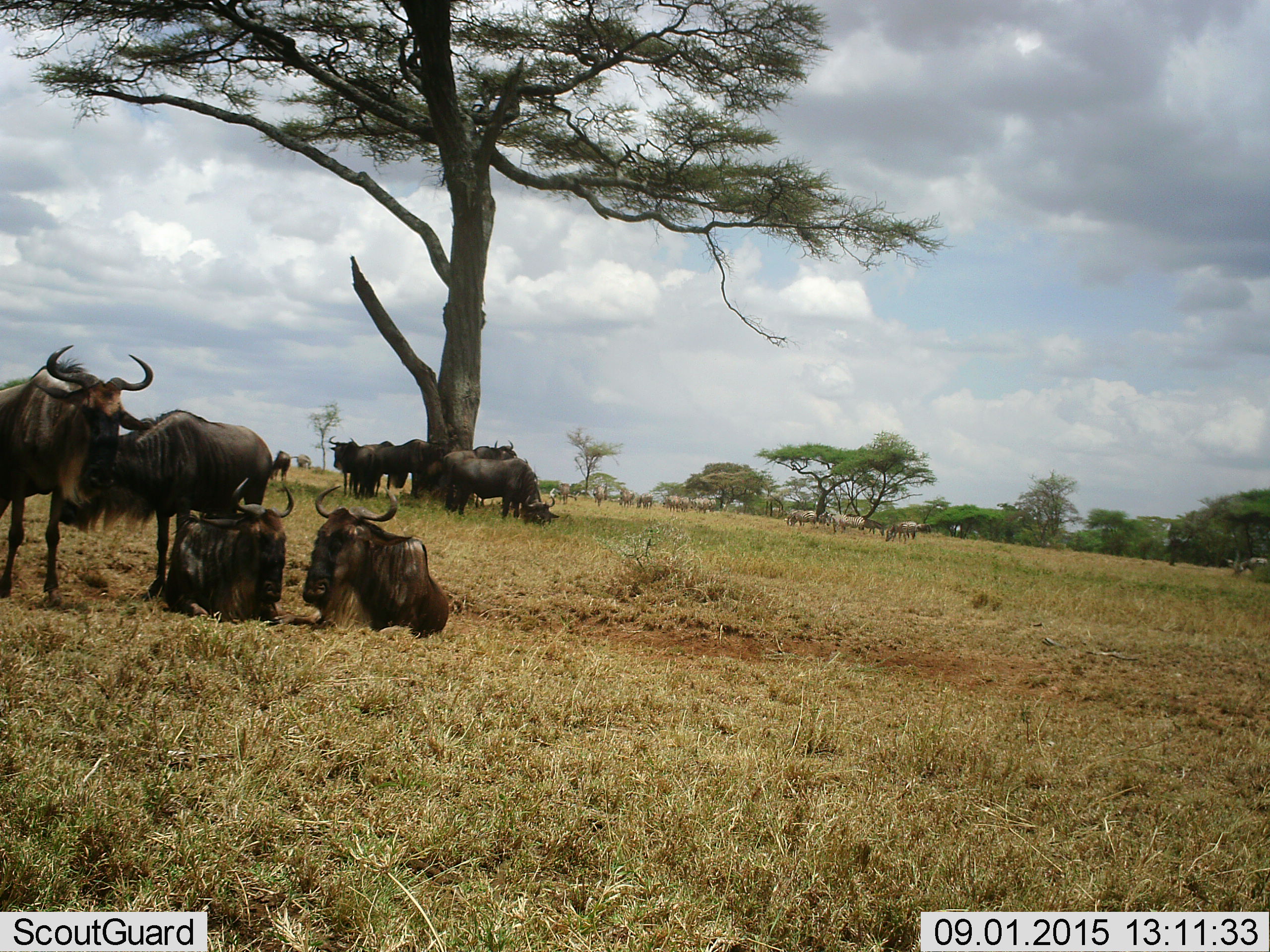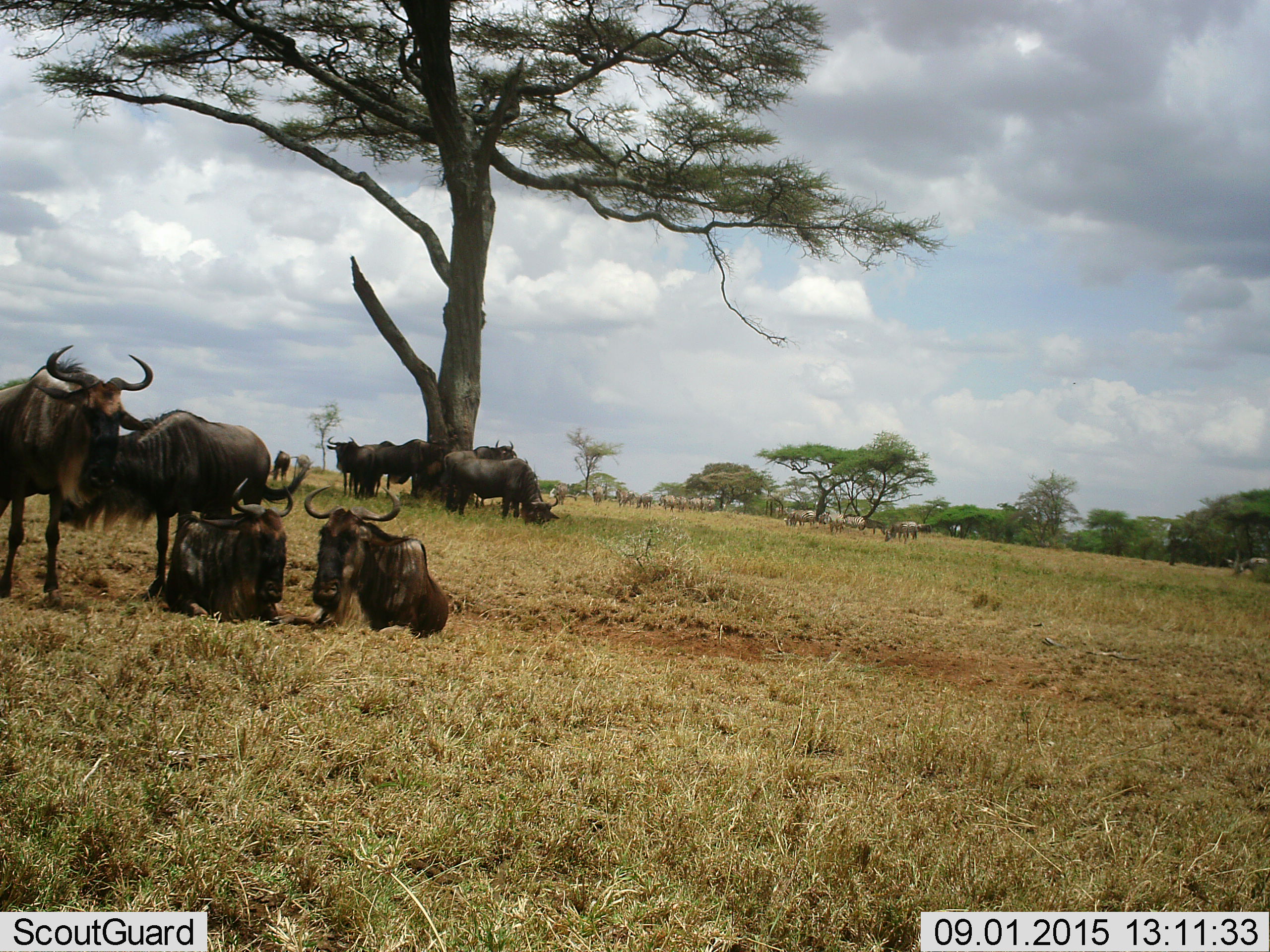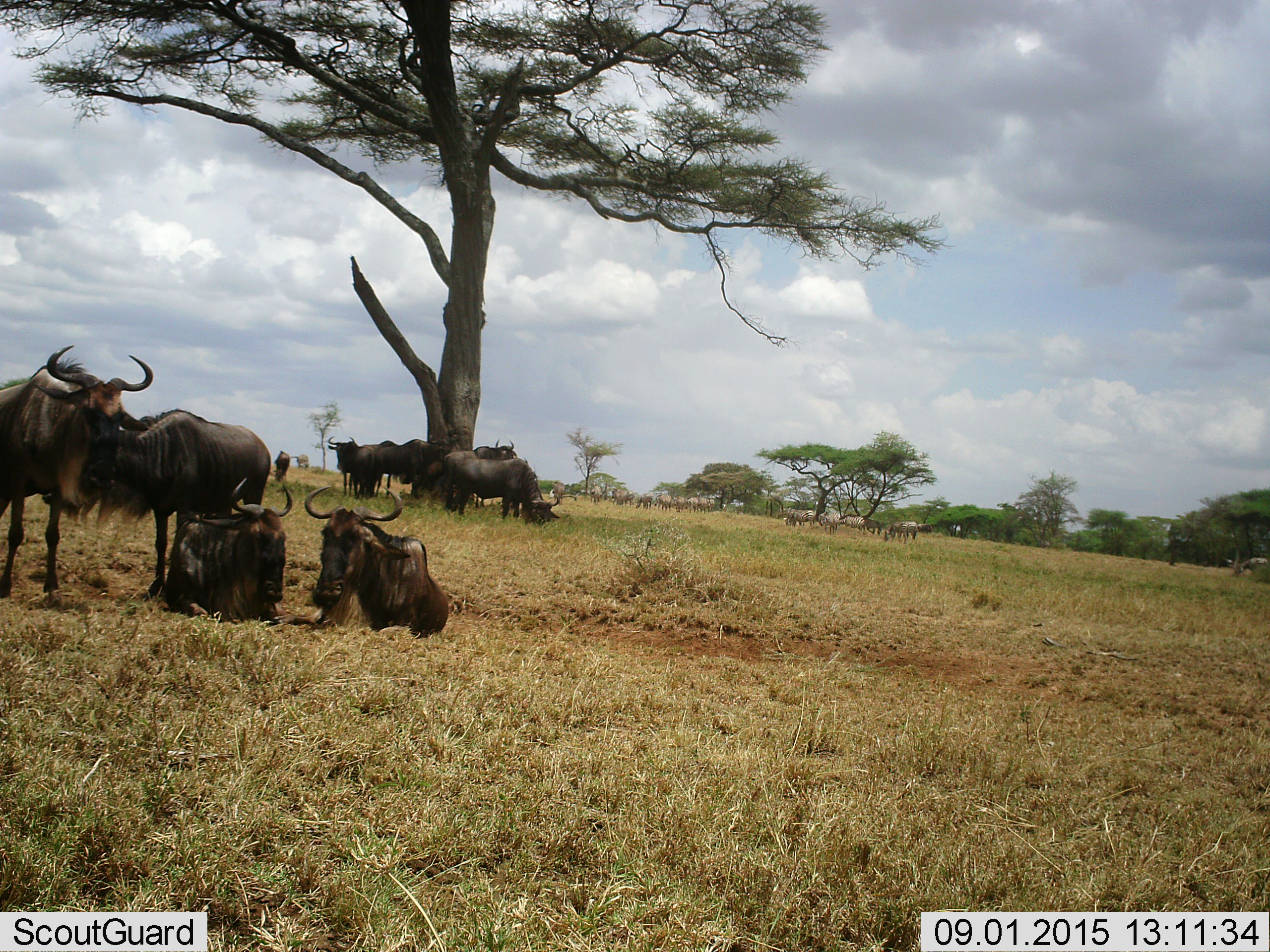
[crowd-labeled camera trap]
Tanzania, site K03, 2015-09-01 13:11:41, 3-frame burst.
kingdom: Animalia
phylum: Chordata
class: Mammalia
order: Artiodactyla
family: Bovidae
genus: Connochaetes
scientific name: Connochaetes taurinus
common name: blue wildebeest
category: wildebeest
Wildebeest (blue wildebeest) (Connochaetes taurinus), count 10. Behavior (volunteer vote fractions): standing 91%, resting 100%, moving 9%, interacting 9%. Young present (vote fraction): 9%. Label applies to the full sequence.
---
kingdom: Animalia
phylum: Chordata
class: Mammalia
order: Perissodactyla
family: Equidae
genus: Equus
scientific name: Equus quagga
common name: plains zebra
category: zebra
Zebra (plains zebra) (Equus quagga), count 11-50. Behavior (volunteer vote fractions): standing 100%, resting 0%, moving 71%, interacting 0%. Young present (vote fraction): 0%. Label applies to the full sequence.